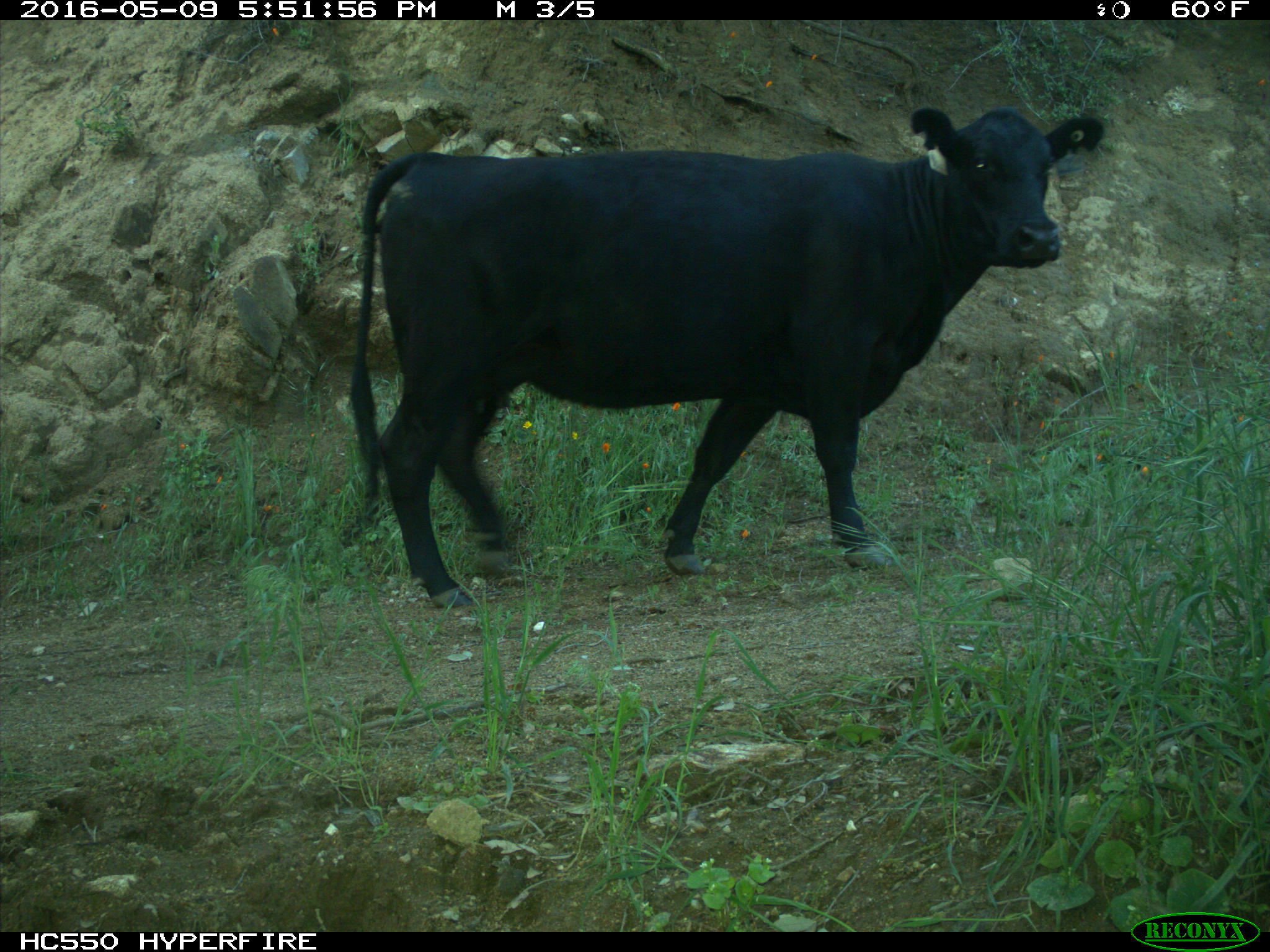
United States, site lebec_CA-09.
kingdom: Animalia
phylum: Chordata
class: Mammalia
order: Artiodactyla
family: Bovidae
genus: Bos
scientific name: Bos taurus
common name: domestic cow